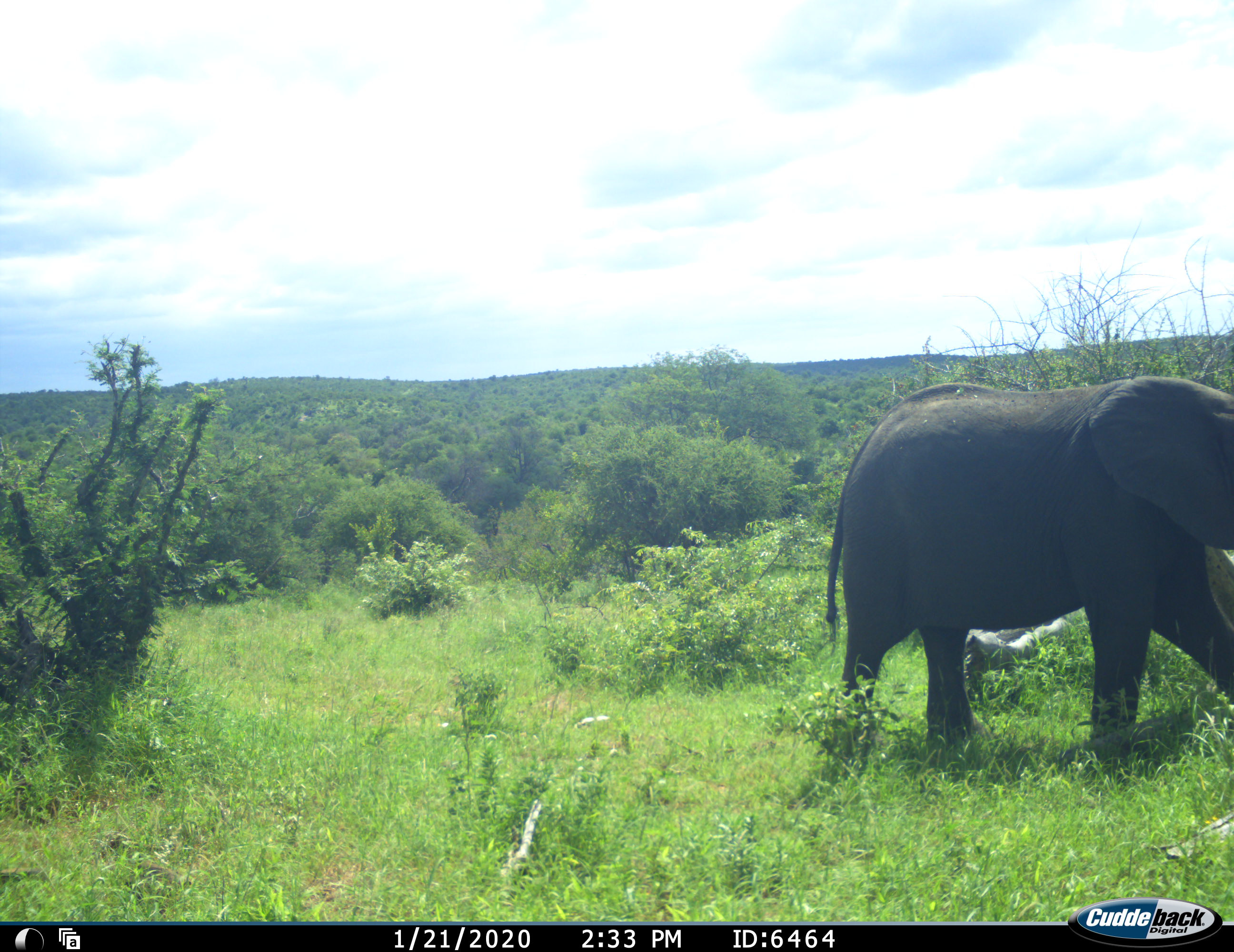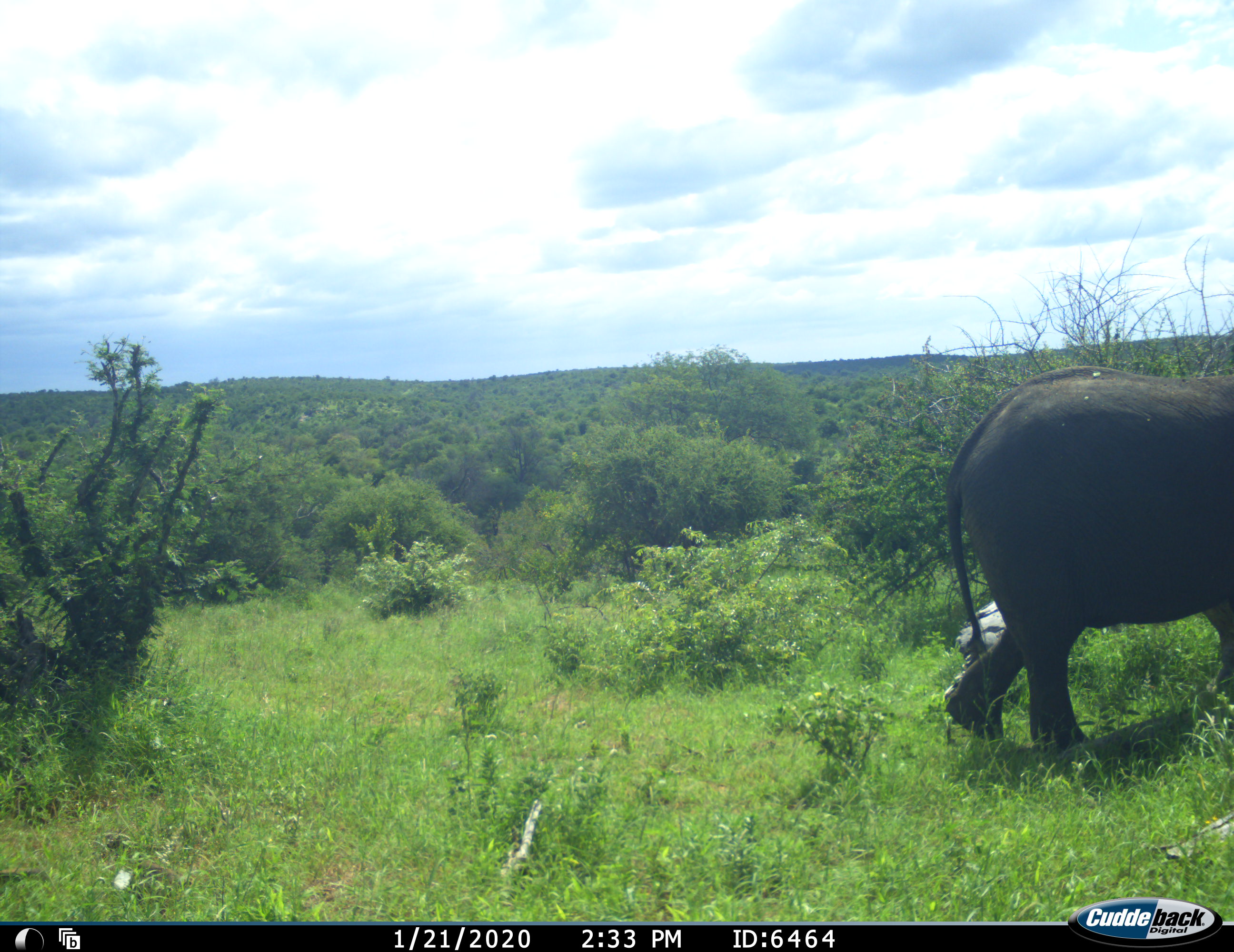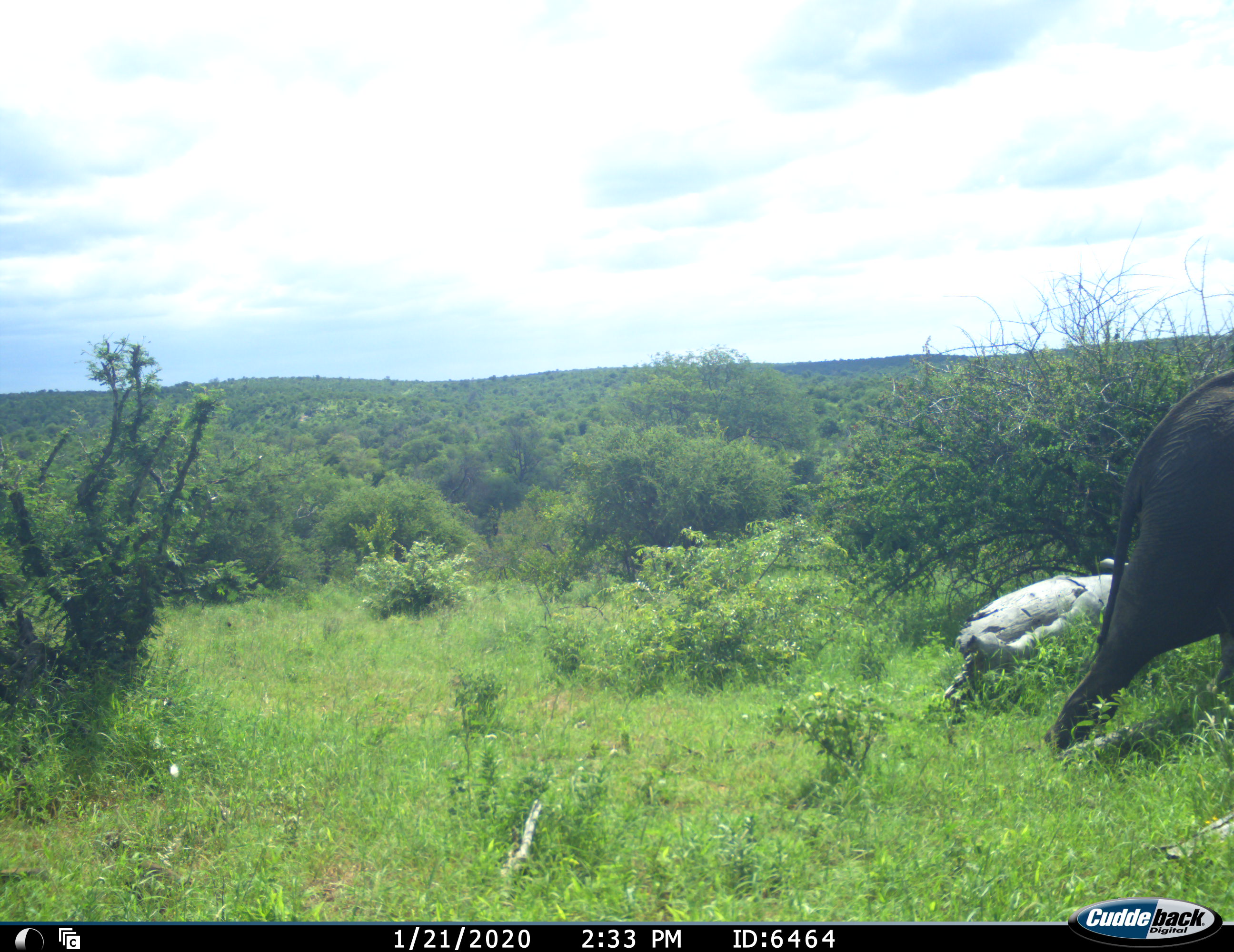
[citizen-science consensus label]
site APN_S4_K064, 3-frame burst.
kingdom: Animalia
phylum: Chordata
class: Mammalia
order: Proboscidea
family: Elephantidae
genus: Loxodonta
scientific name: Loxodonta africana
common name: african bush elephant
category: elephant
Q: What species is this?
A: Elephant (african bush elephant) (Loxodonta africana).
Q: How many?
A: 1.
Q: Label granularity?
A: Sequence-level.